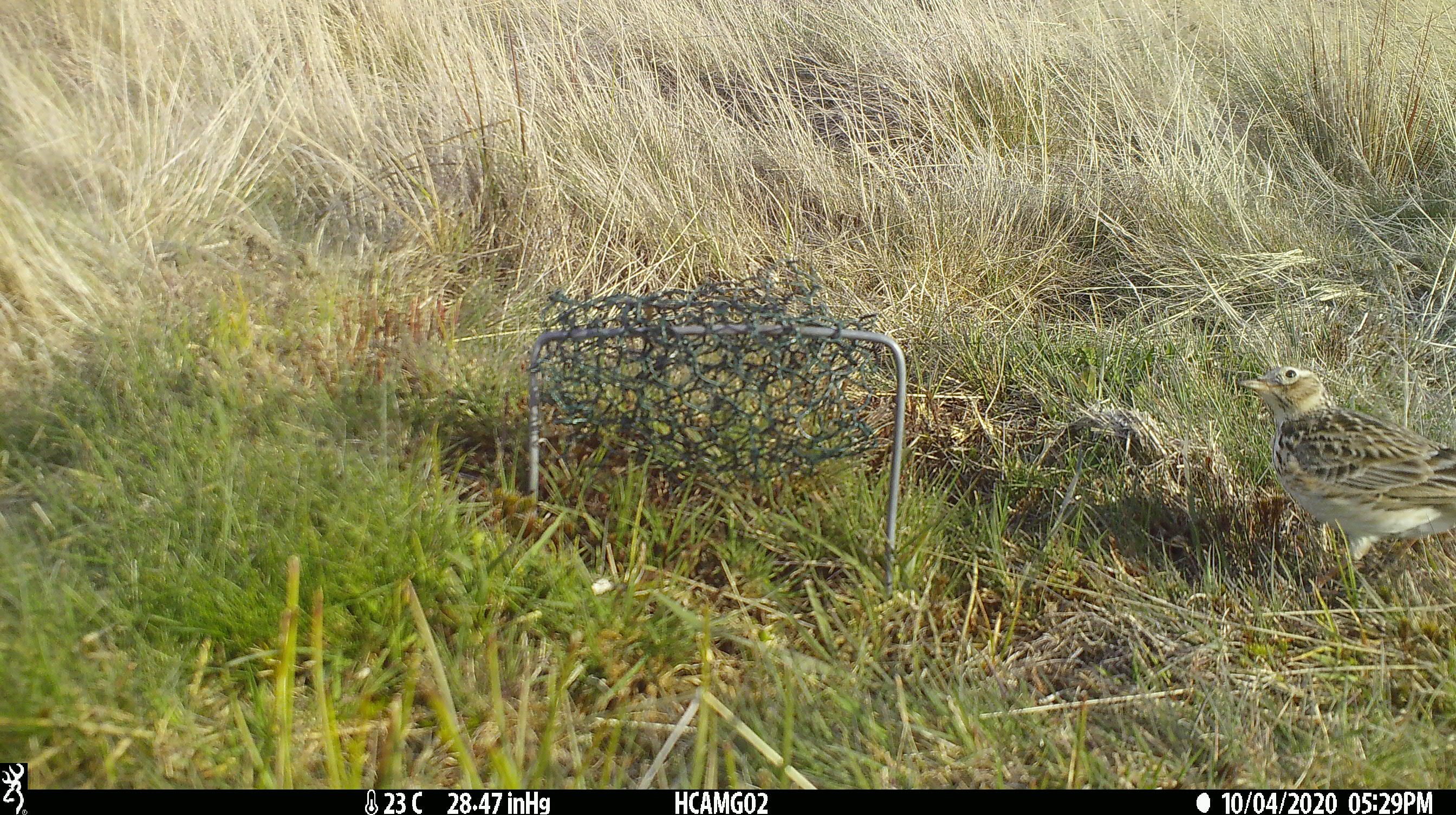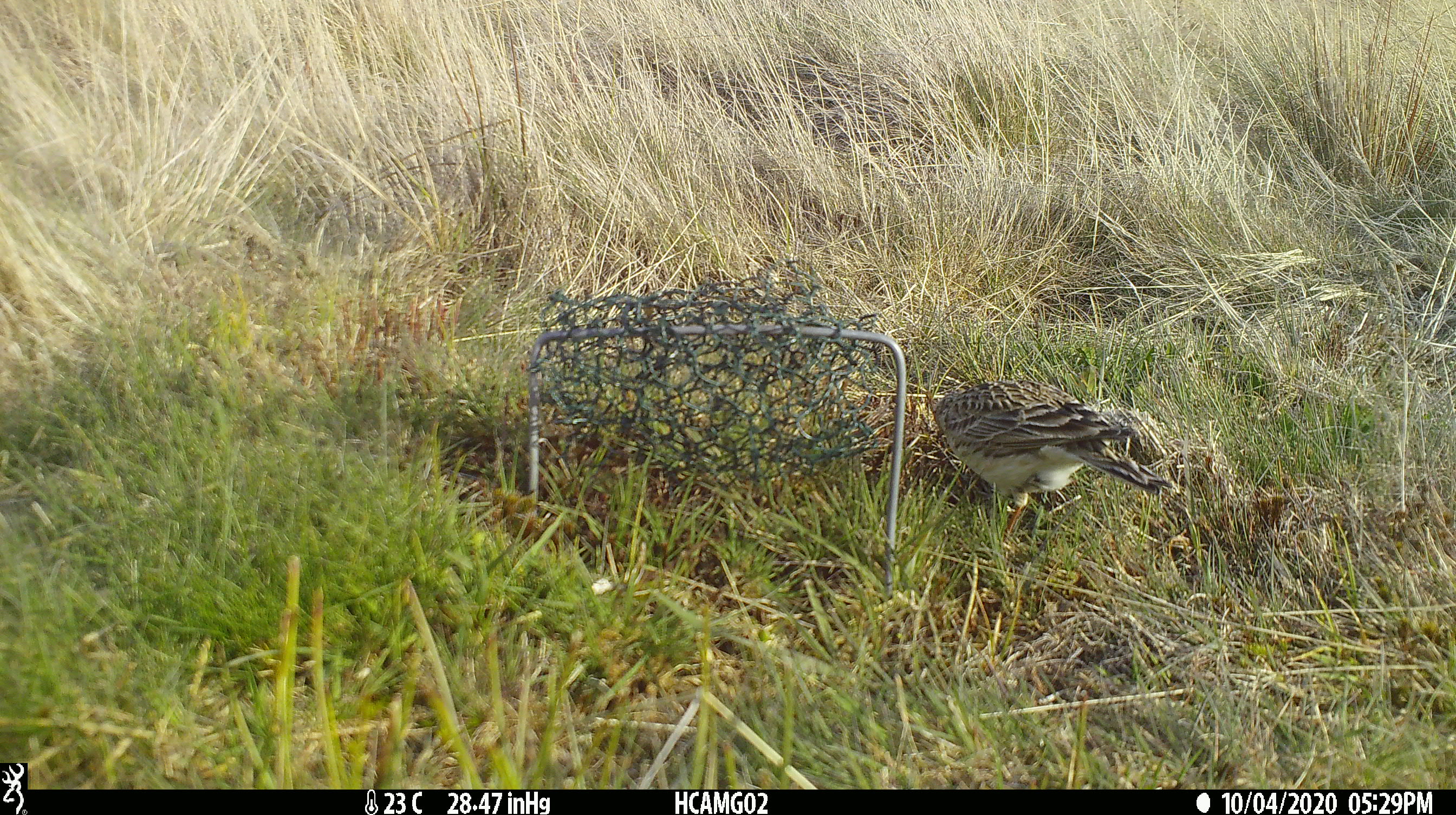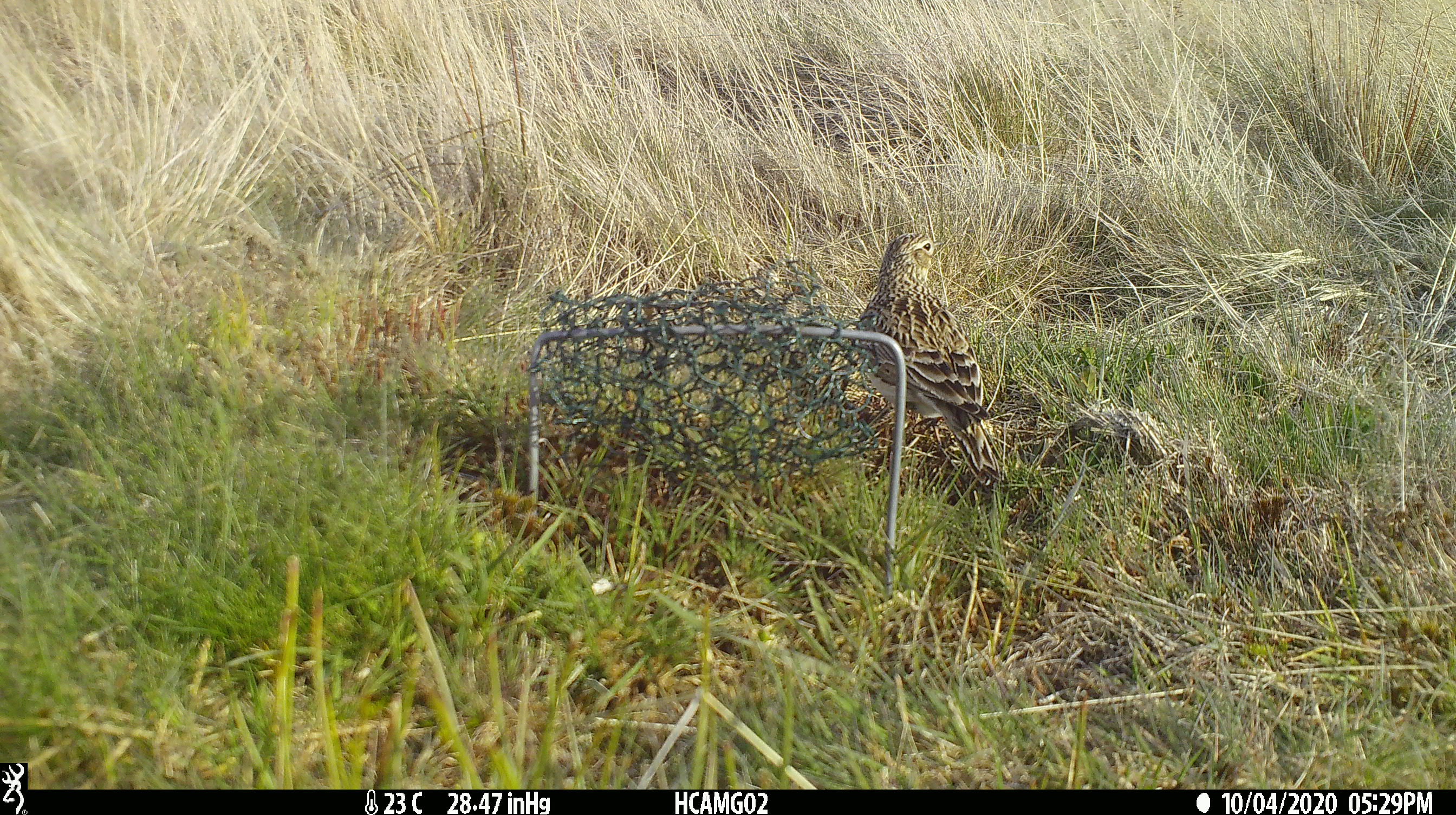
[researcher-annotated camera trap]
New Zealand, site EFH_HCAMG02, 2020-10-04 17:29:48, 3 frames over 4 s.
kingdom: Animalia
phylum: Chordata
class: Aves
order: Passeriformes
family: Motacillidae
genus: Anthus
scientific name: Anthus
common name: pipit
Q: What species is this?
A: Pipit (Anthus).